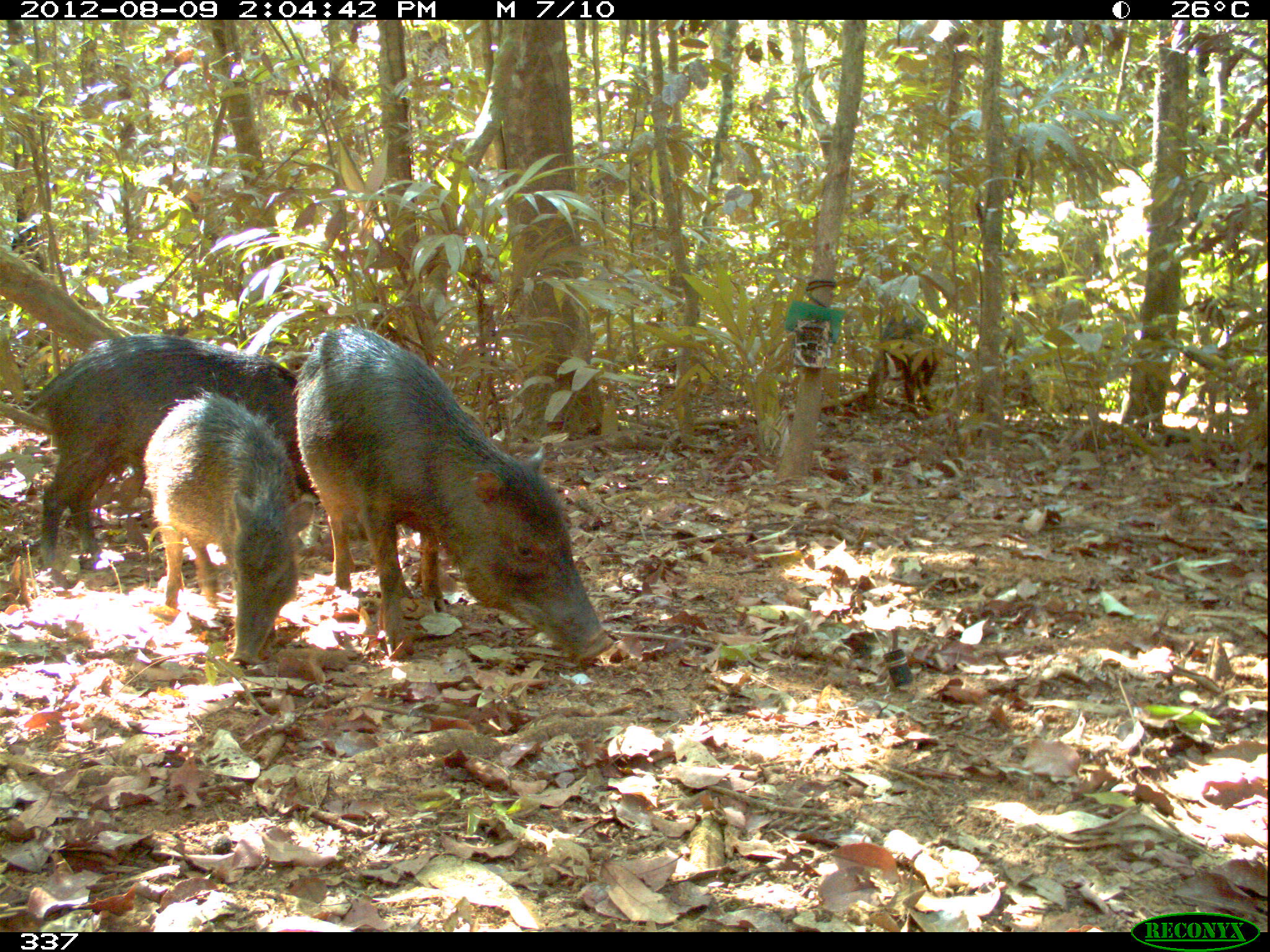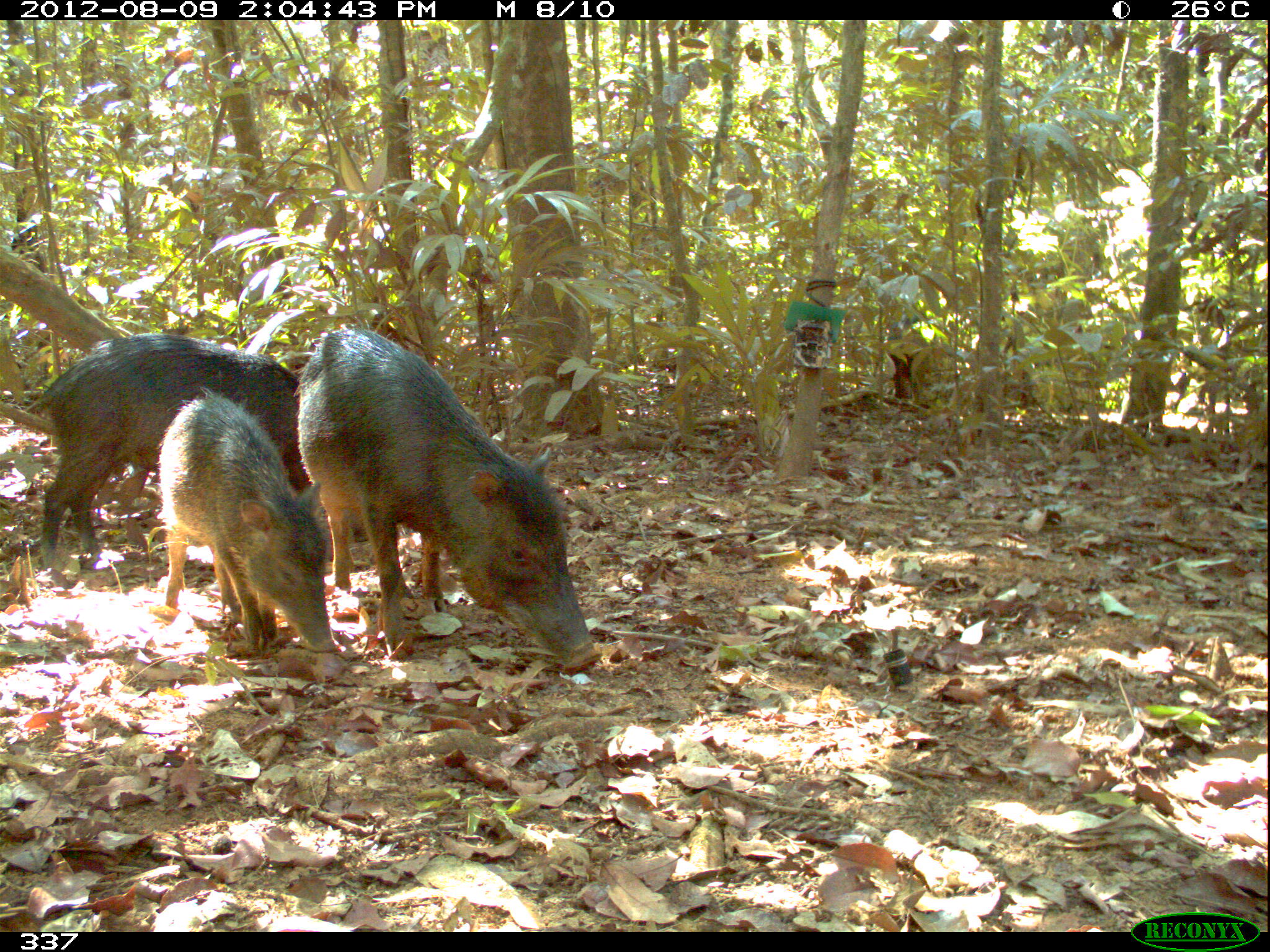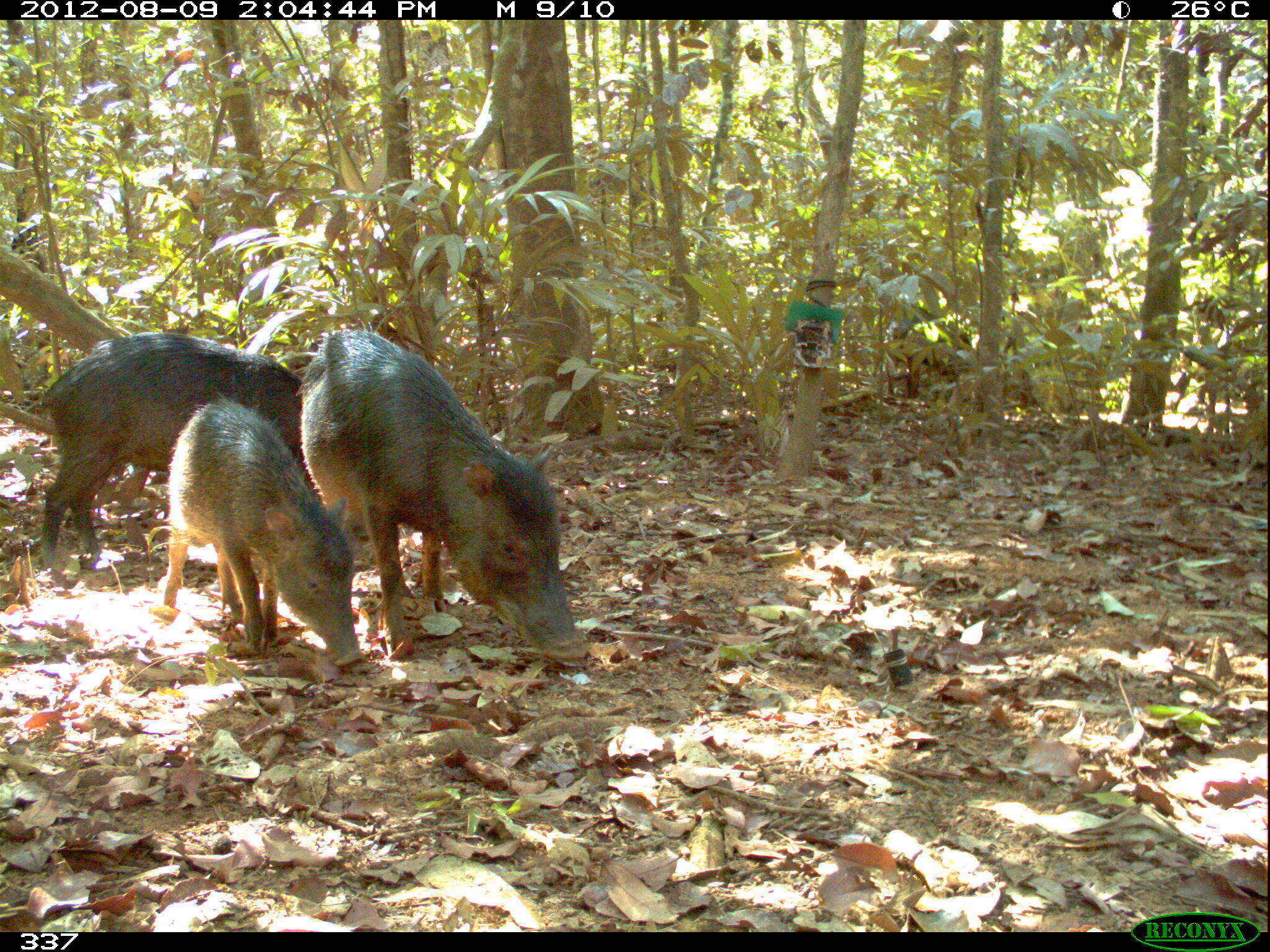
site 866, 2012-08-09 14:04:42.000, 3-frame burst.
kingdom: Animalia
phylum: Chordata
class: Mammalia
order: Artiodactyla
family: Tayassuidae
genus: Tayassu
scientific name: Tayassu pecari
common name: white-lipped peccary